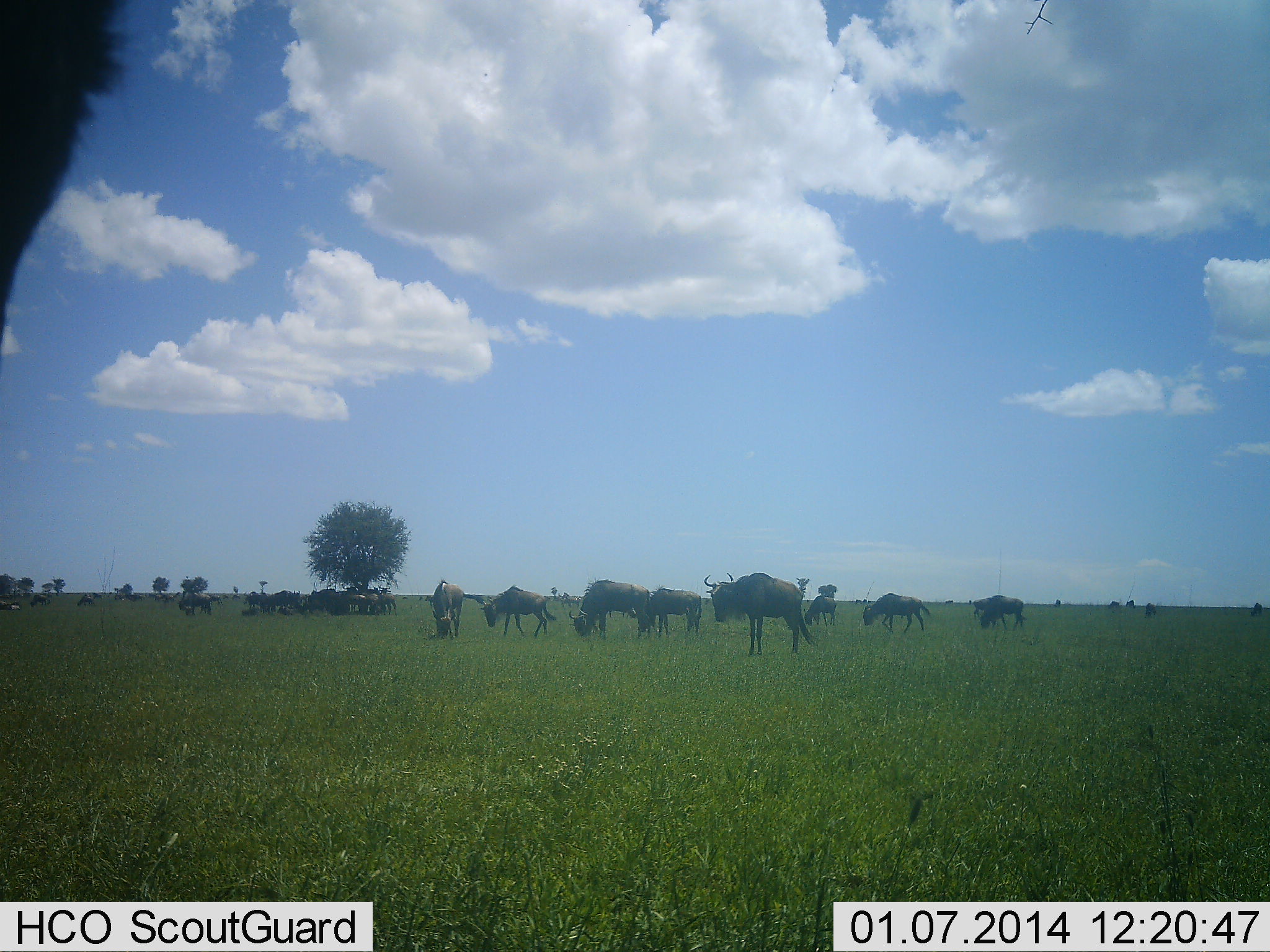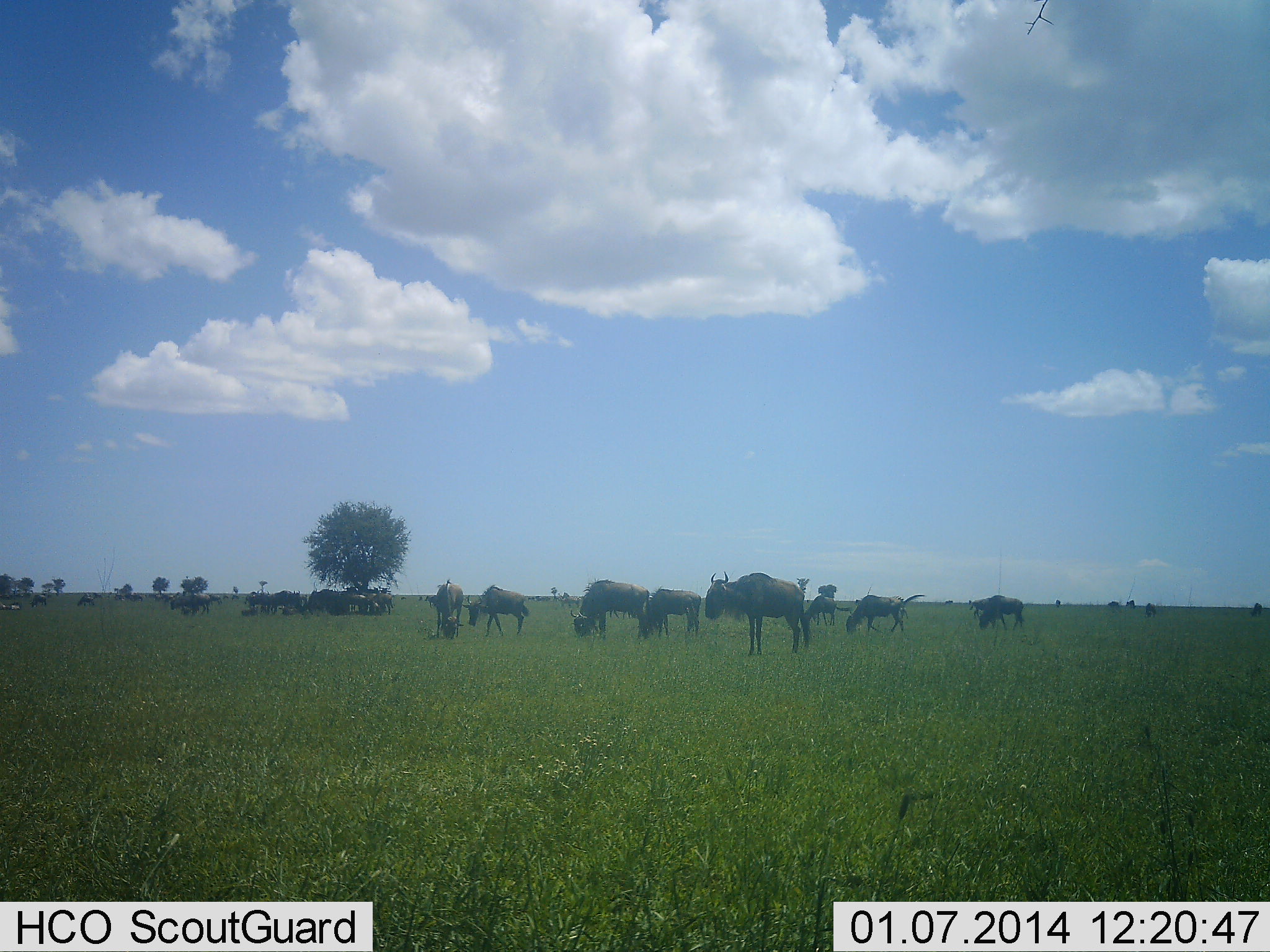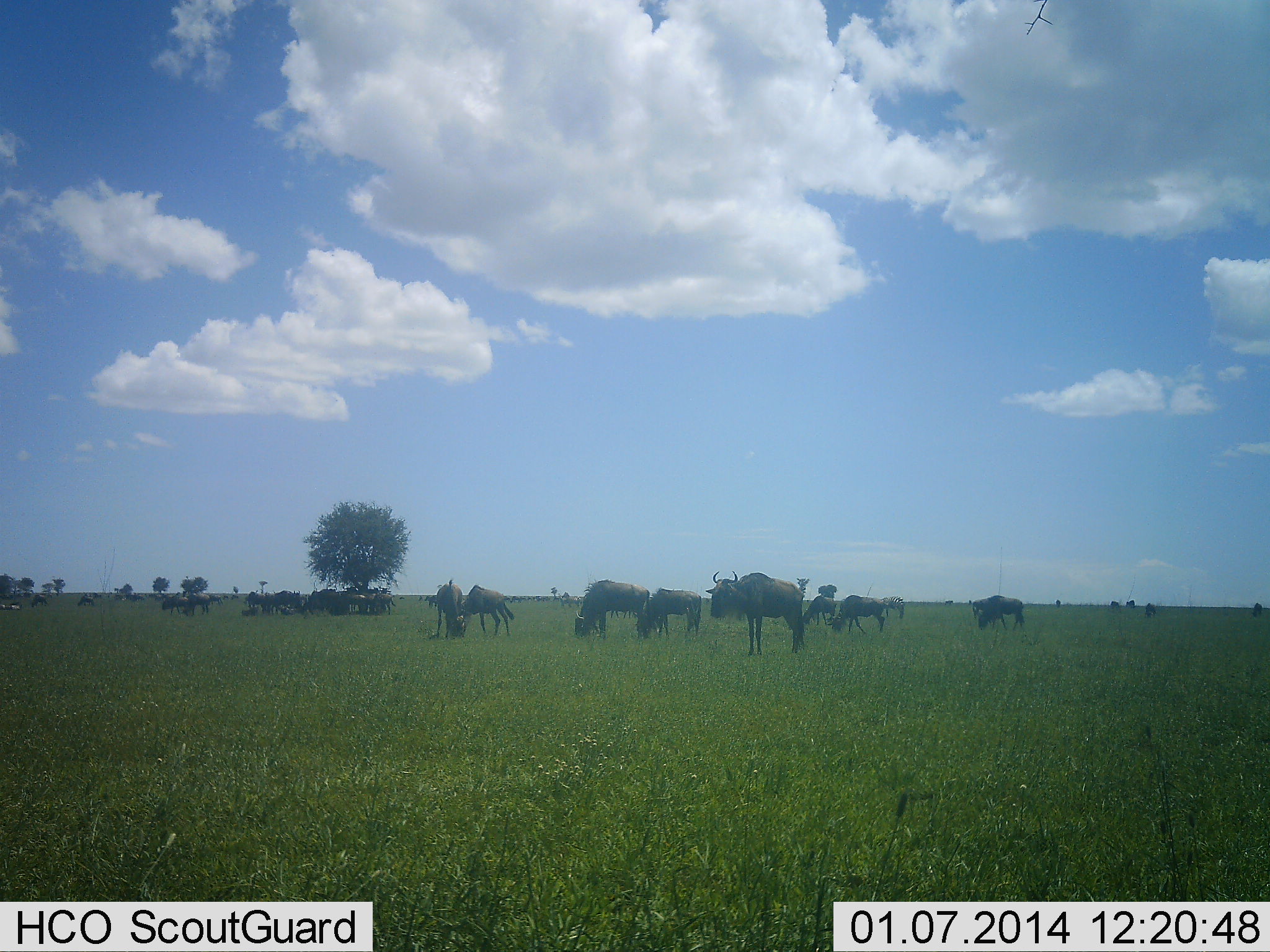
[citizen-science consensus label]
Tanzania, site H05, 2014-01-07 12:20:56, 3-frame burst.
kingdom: Animalia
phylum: Chordata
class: Mammalia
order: Artiodactyla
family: Bovidae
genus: Connochaetes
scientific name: Connochaetes taurinus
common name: blue wildebeest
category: wildebeest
Wildebeest (blue wildebeest) (Connochaetes taurinus), count 11-50. Behavior (volunteer vote fractions): standing 90%, resting 50%, moving 50%, interacting 10%. Young present (vote fraction): 20%. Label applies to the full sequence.